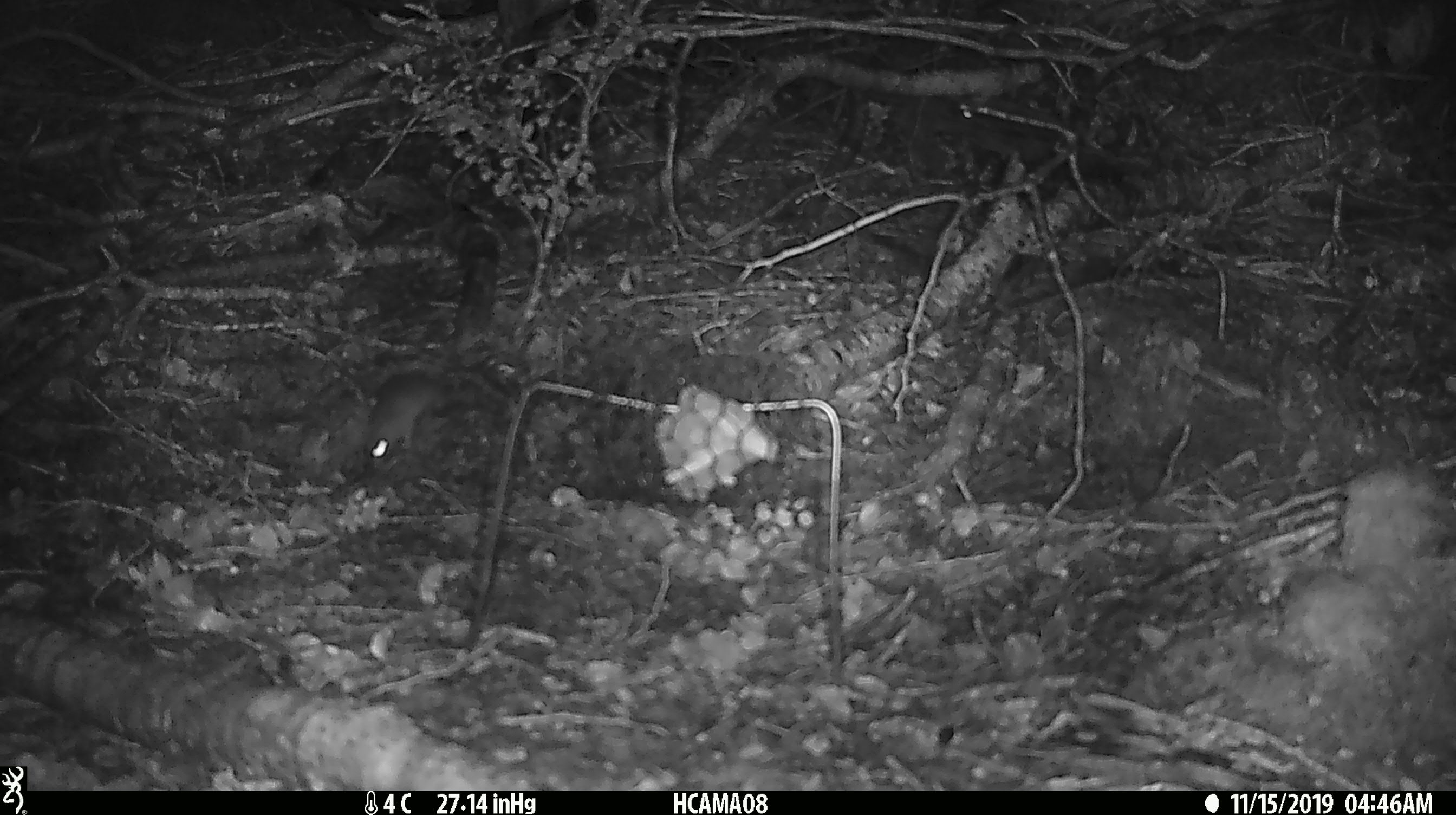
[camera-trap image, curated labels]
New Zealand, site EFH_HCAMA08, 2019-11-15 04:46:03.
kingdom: Animalia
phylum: Chordata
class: Mammalia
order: Rodentia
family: Muridae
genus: Mus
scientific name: Mus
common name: mouse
Mouse (Mus).